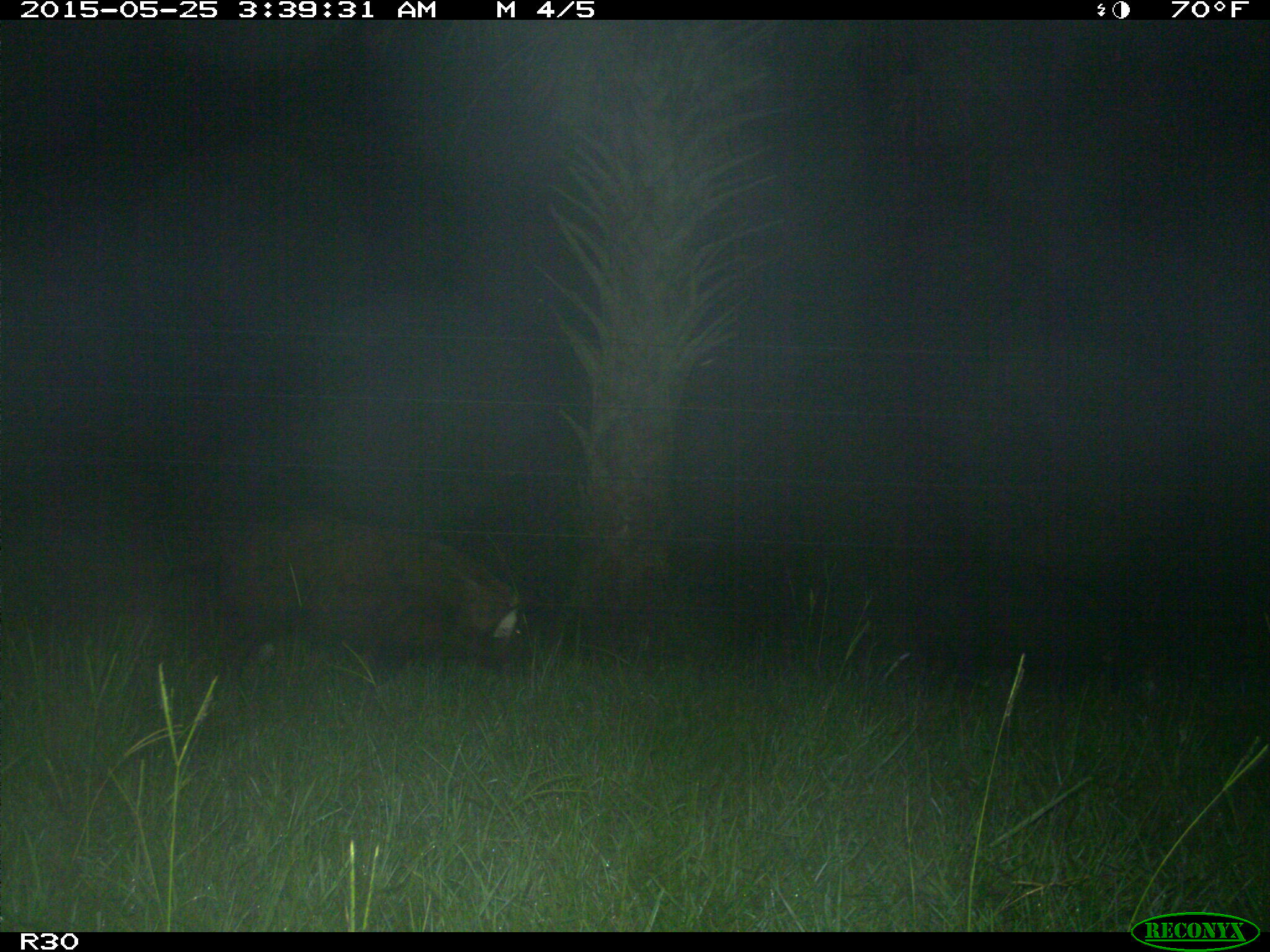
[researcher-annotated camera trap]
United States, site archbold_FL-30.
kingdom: Animalia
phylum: Chordata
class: Mammalia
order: Artiodactyla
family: Suidae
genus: Sus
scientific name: Sus scrofa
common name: wild boar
Sus scrofa (wild boar).